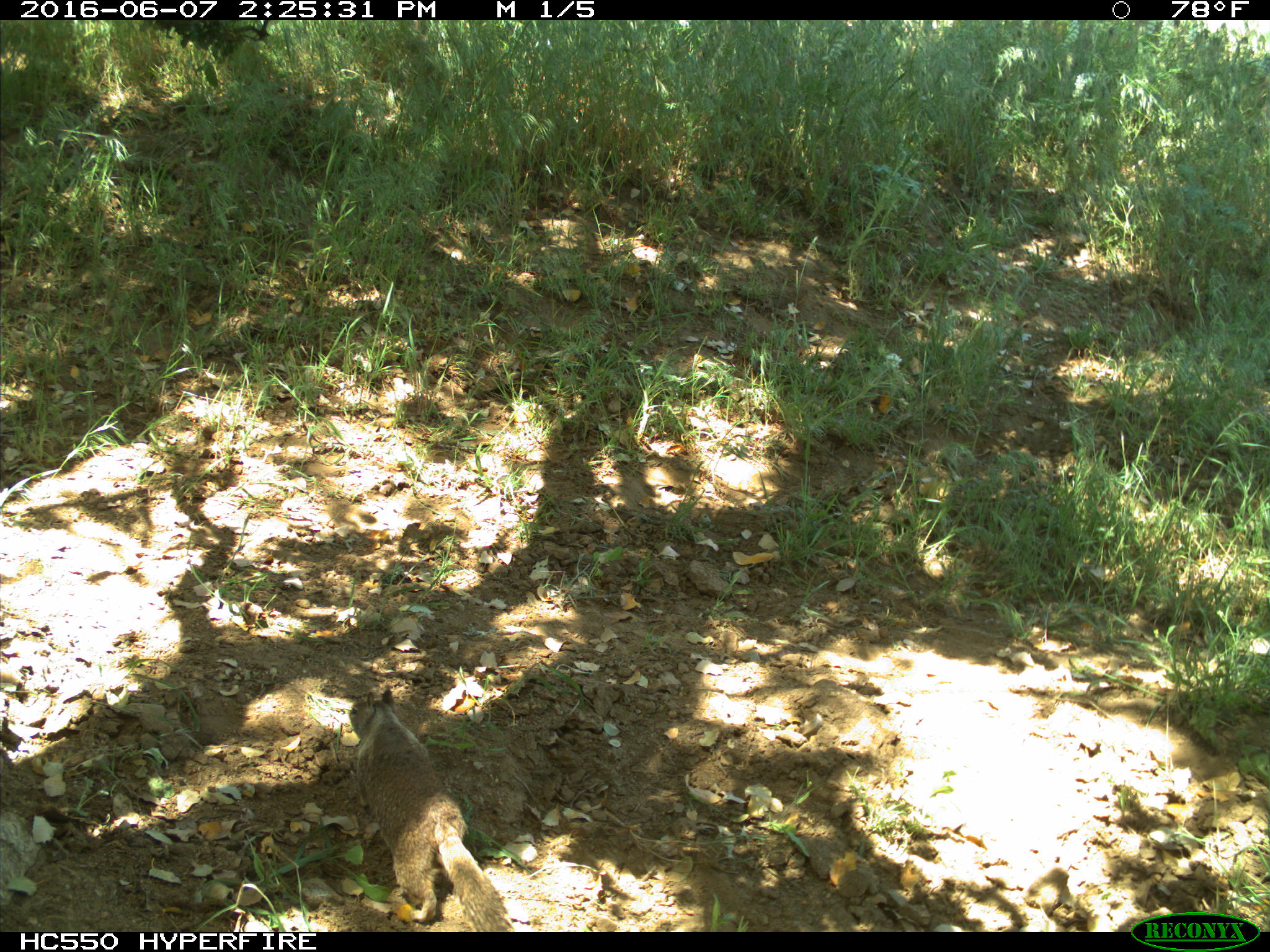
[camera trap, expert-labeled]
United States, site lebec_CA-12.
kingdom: Animalia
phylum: Chordata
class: Mammalia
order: Rodentia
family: Sciuridae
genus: Otospermophilus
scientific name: Otospermophilus beecheyi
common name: california ground squirrel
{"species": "Otospermophilus beecheyi (california ground squirrel)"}